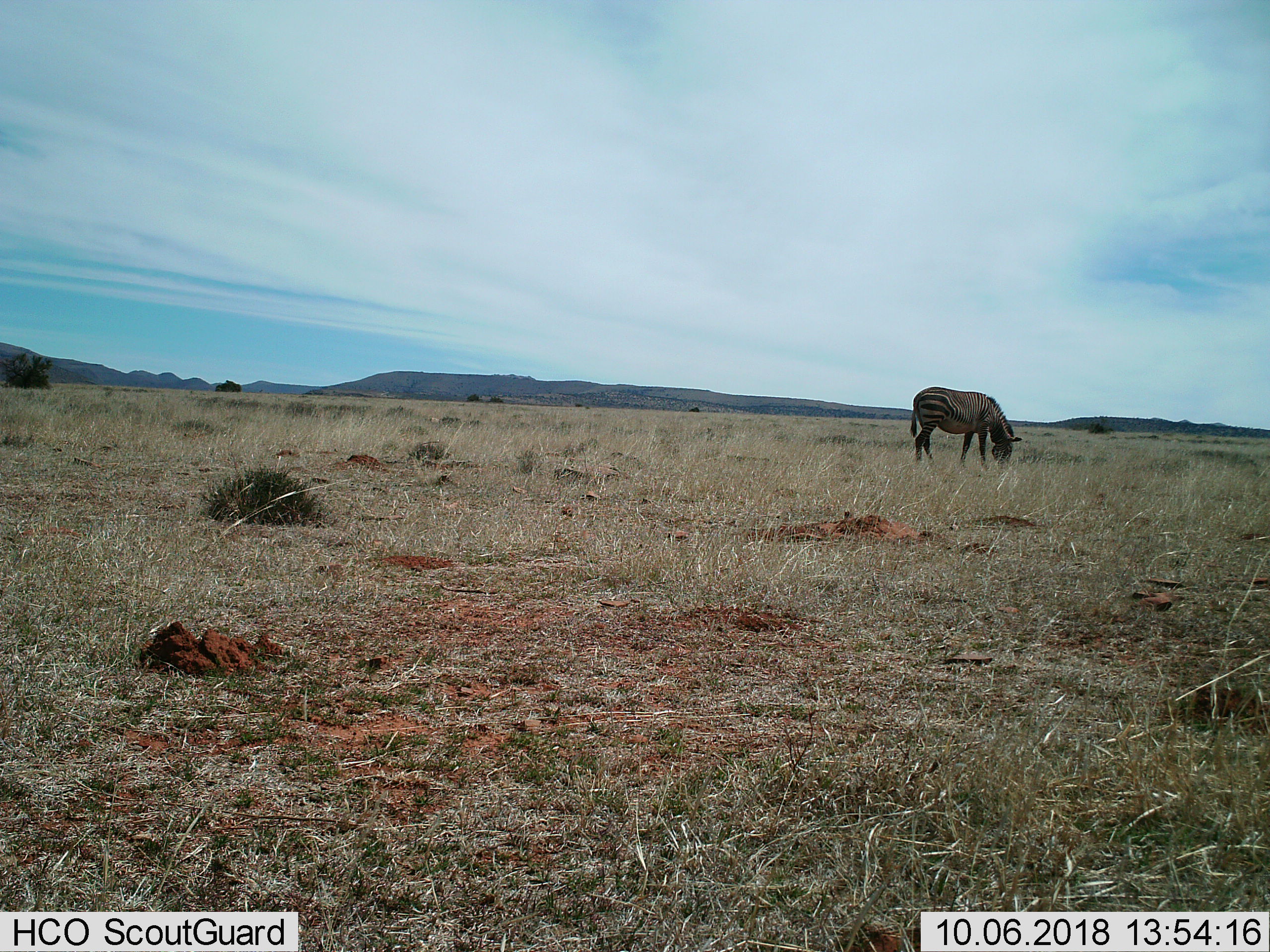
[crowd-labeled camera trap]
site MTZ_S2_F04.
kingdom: Animalia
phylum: Chordata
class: Mammalia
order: Perissodactyla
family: Equidae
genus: Equus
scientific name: Equus zebra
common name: mountain zebra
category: zebramountain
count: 1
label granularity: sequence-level